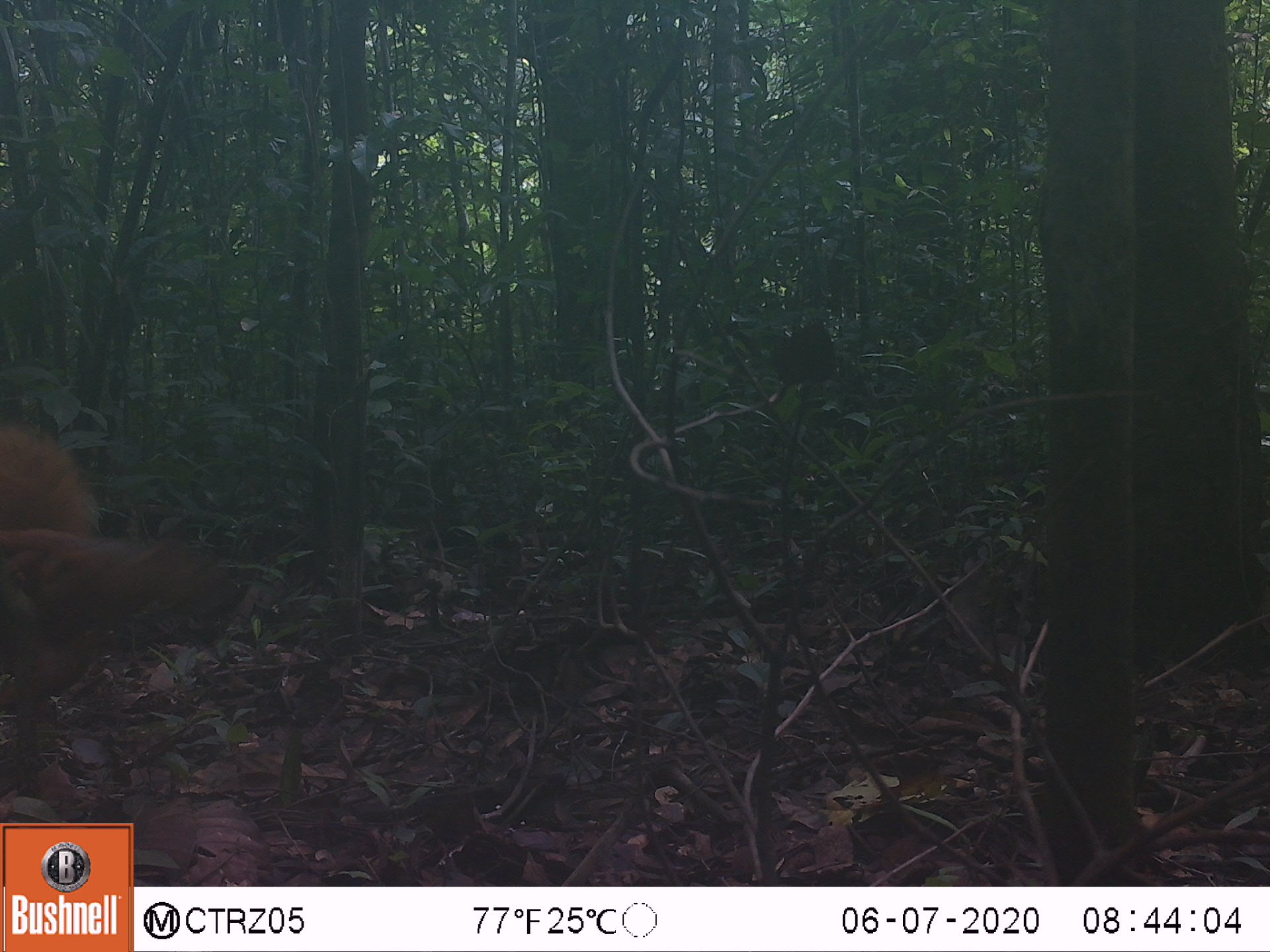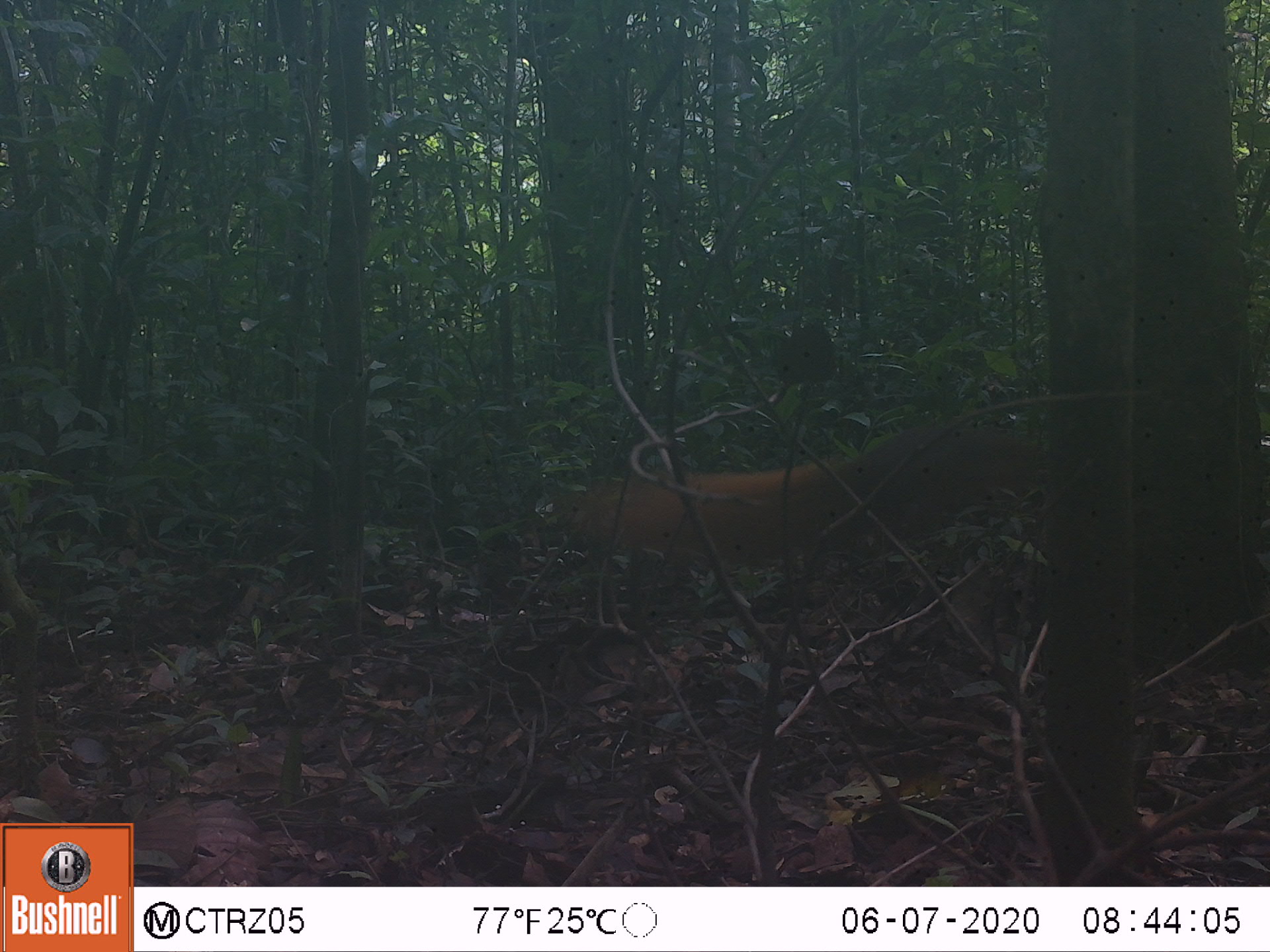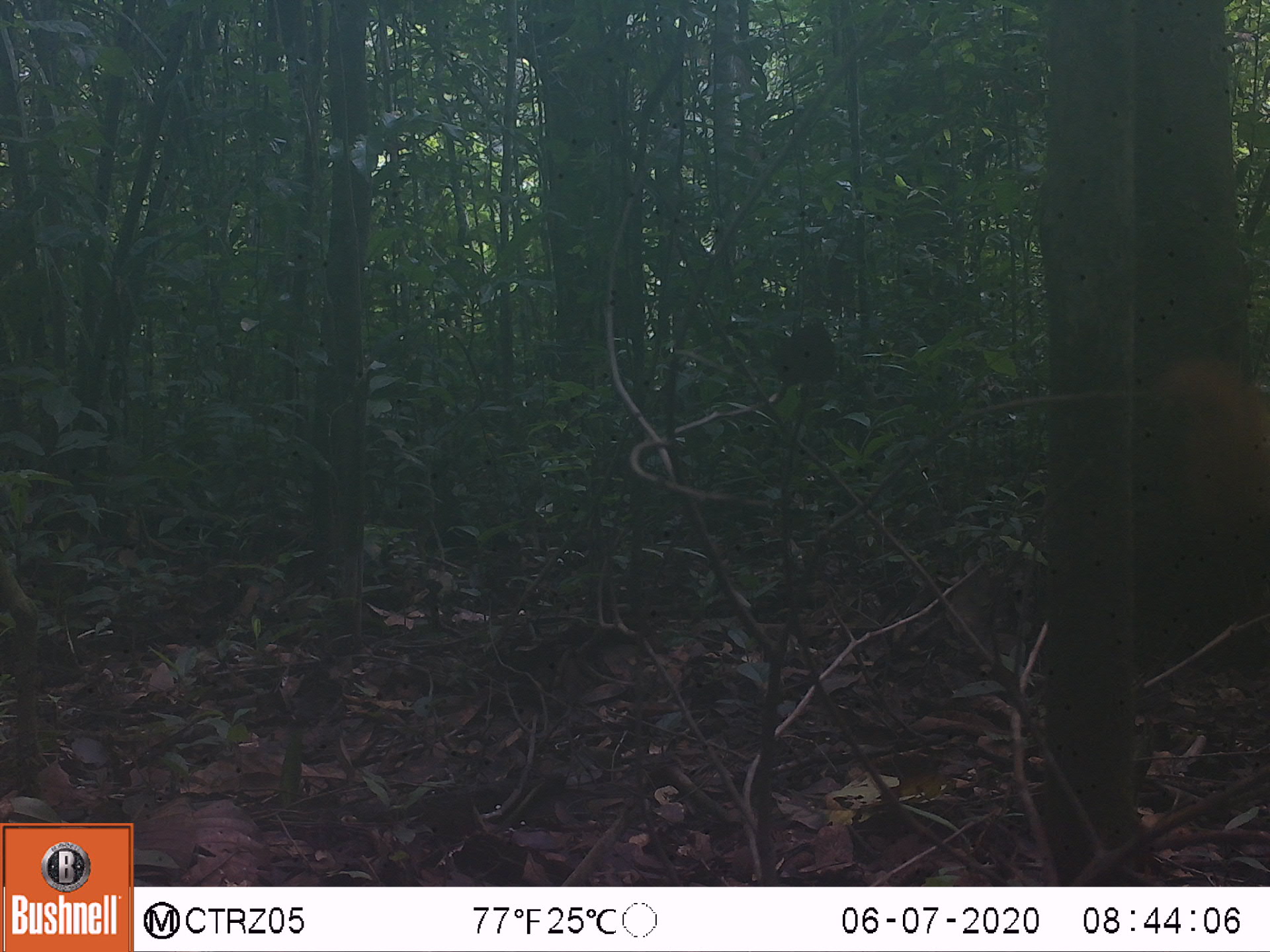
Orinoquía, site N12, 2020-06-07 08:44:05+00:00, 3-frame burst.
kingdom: Animalia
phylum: Chordata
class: Mammalia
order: Rodentia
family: Sciuridae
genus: Sciurus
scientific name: Sciurus igniventris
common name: northern amazon red squirrel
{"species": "northern amazon red squirrel (Sciurus igniventris)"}